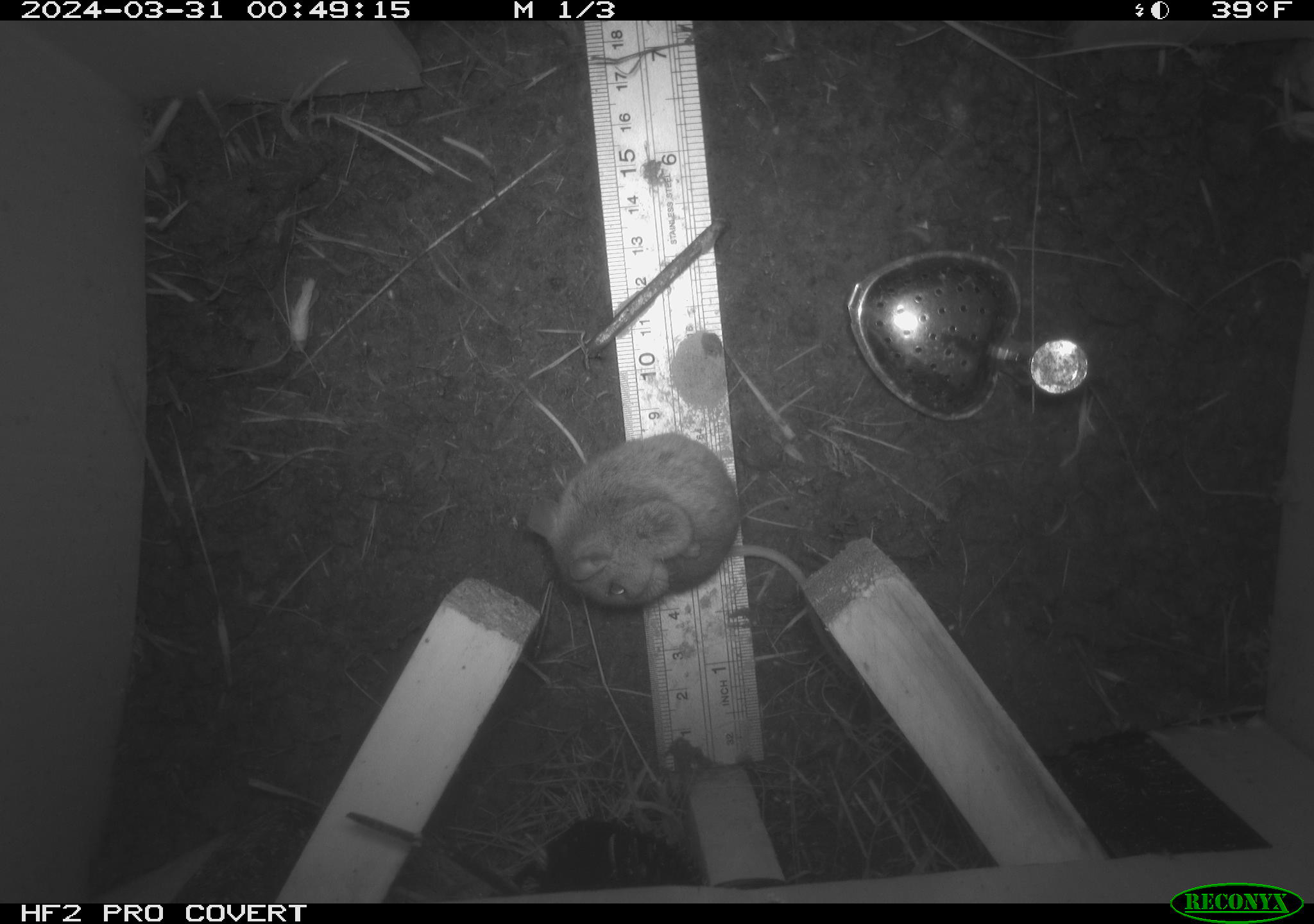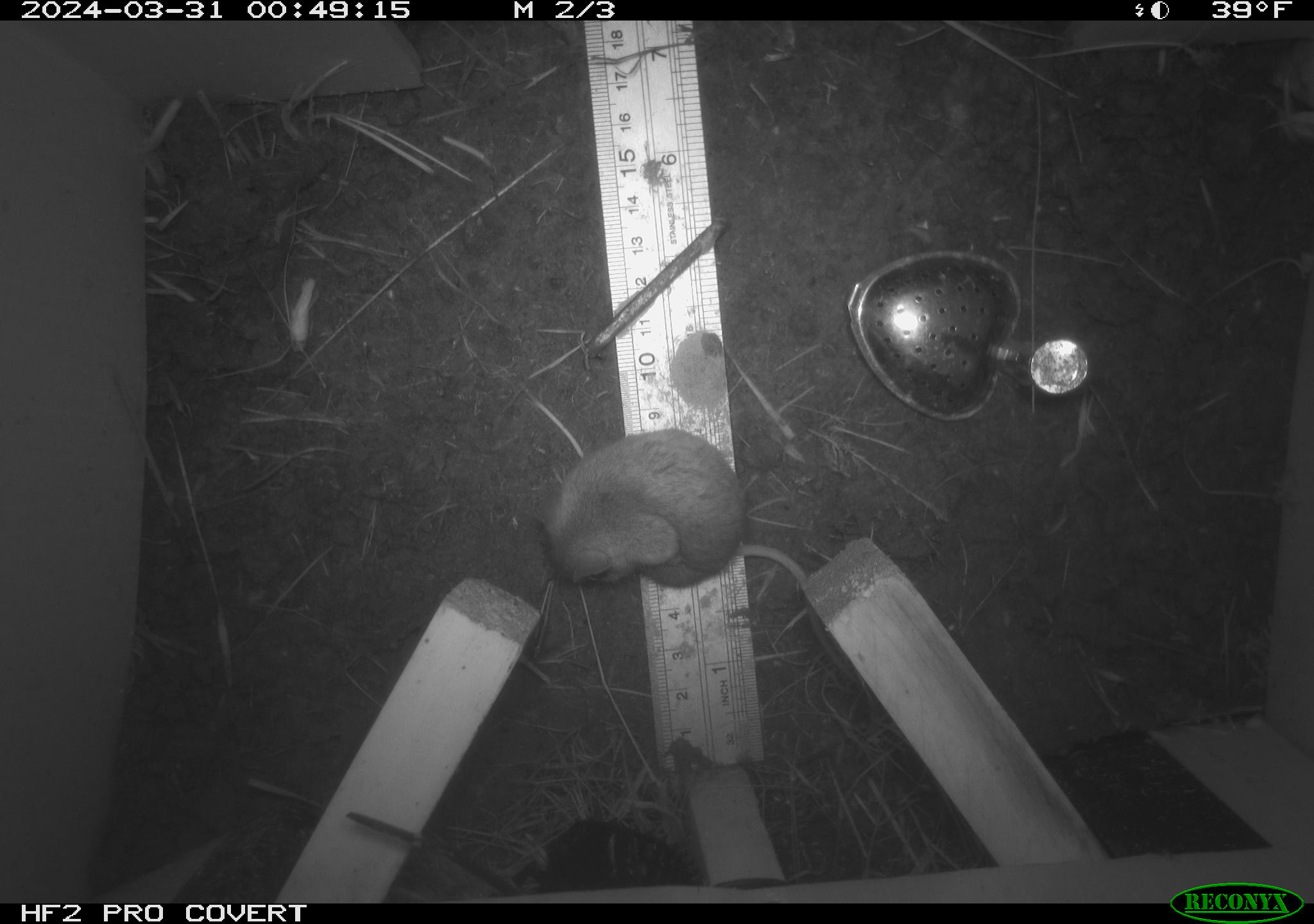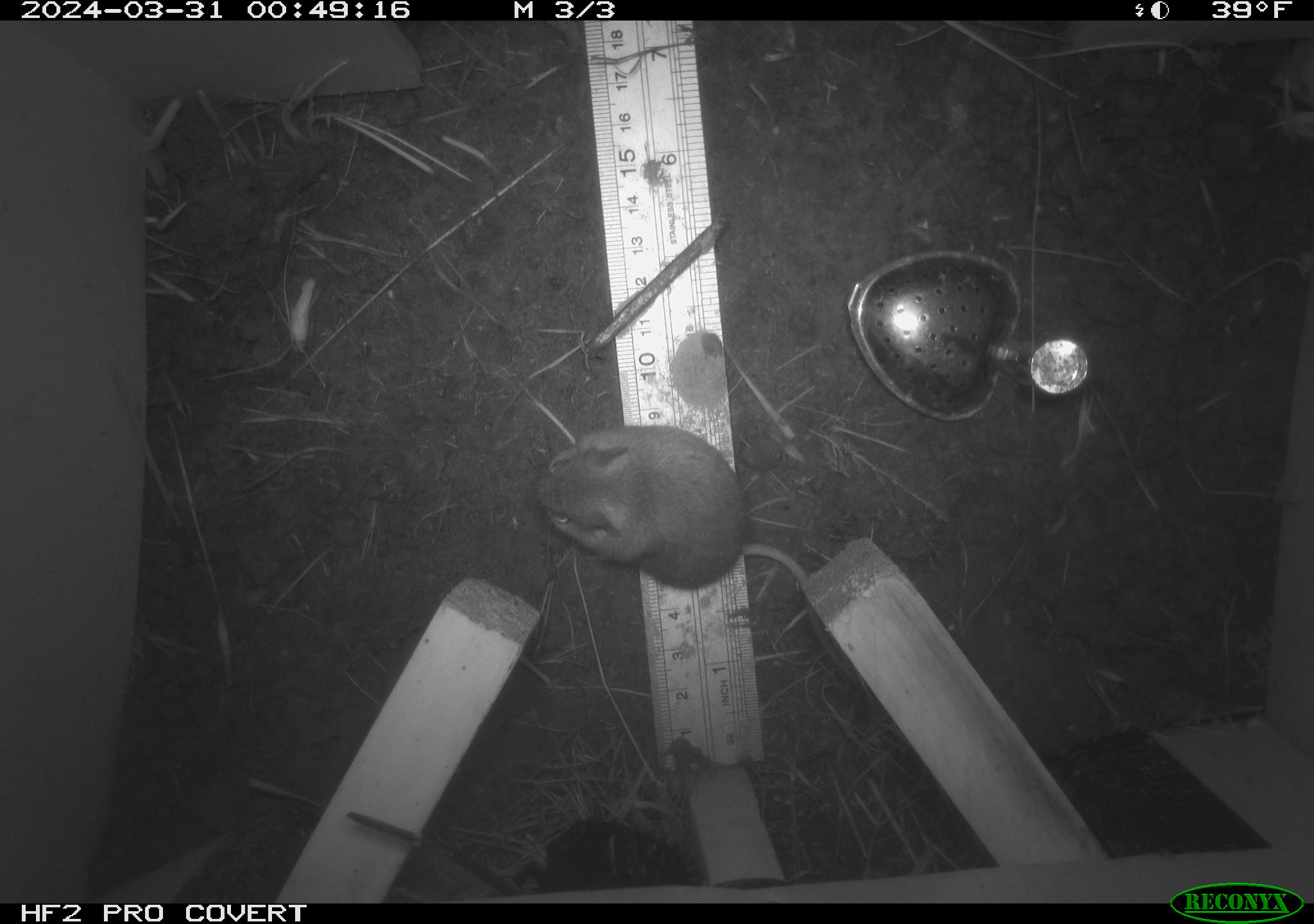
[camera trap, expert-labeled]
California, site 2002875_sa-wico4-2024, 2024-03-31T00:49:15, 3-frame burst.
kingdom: Animalia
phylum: Chordata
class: Mammalia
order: Rodentia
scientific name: Rodentia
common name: rodent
Rodent (Rodentia).